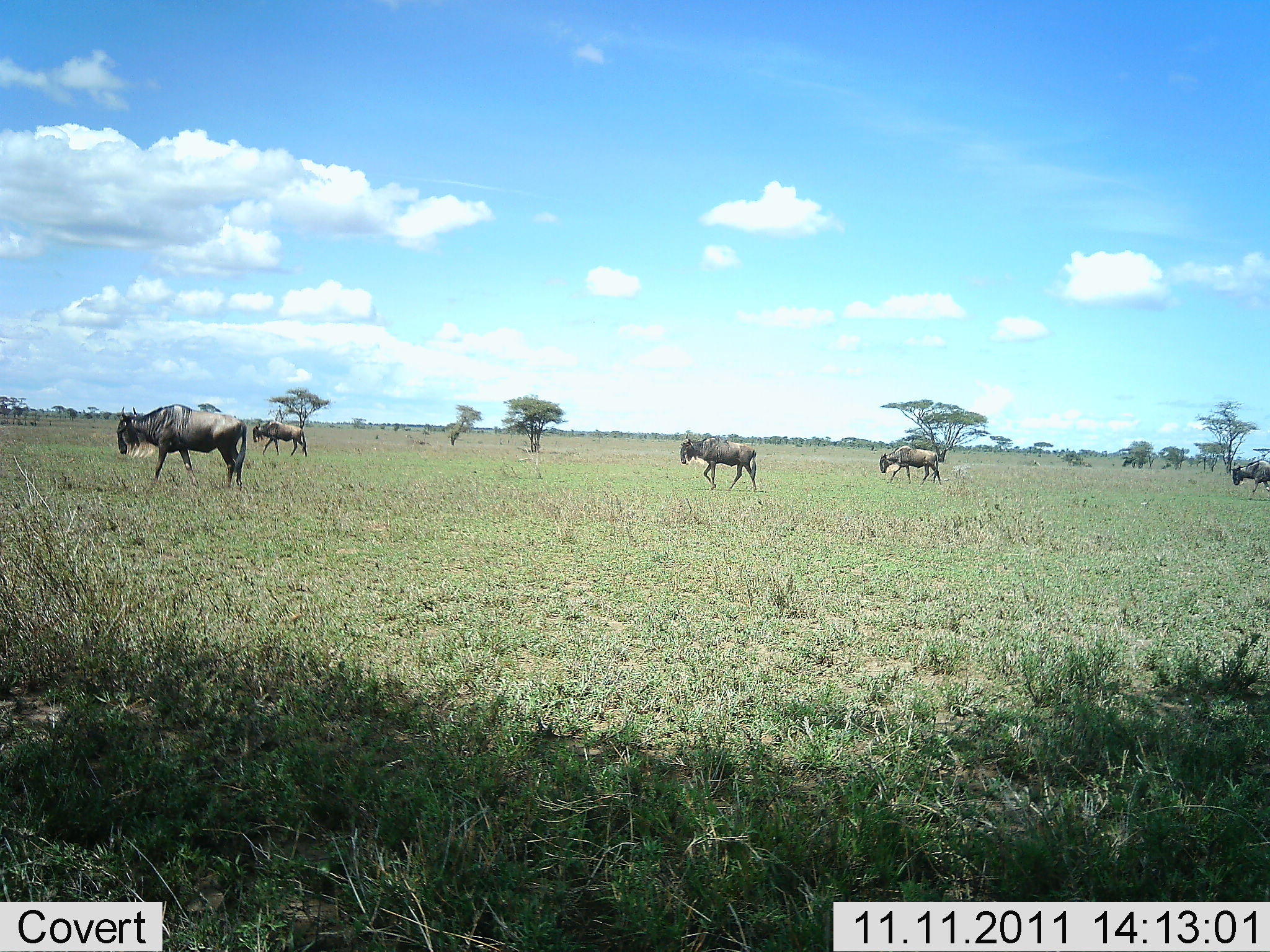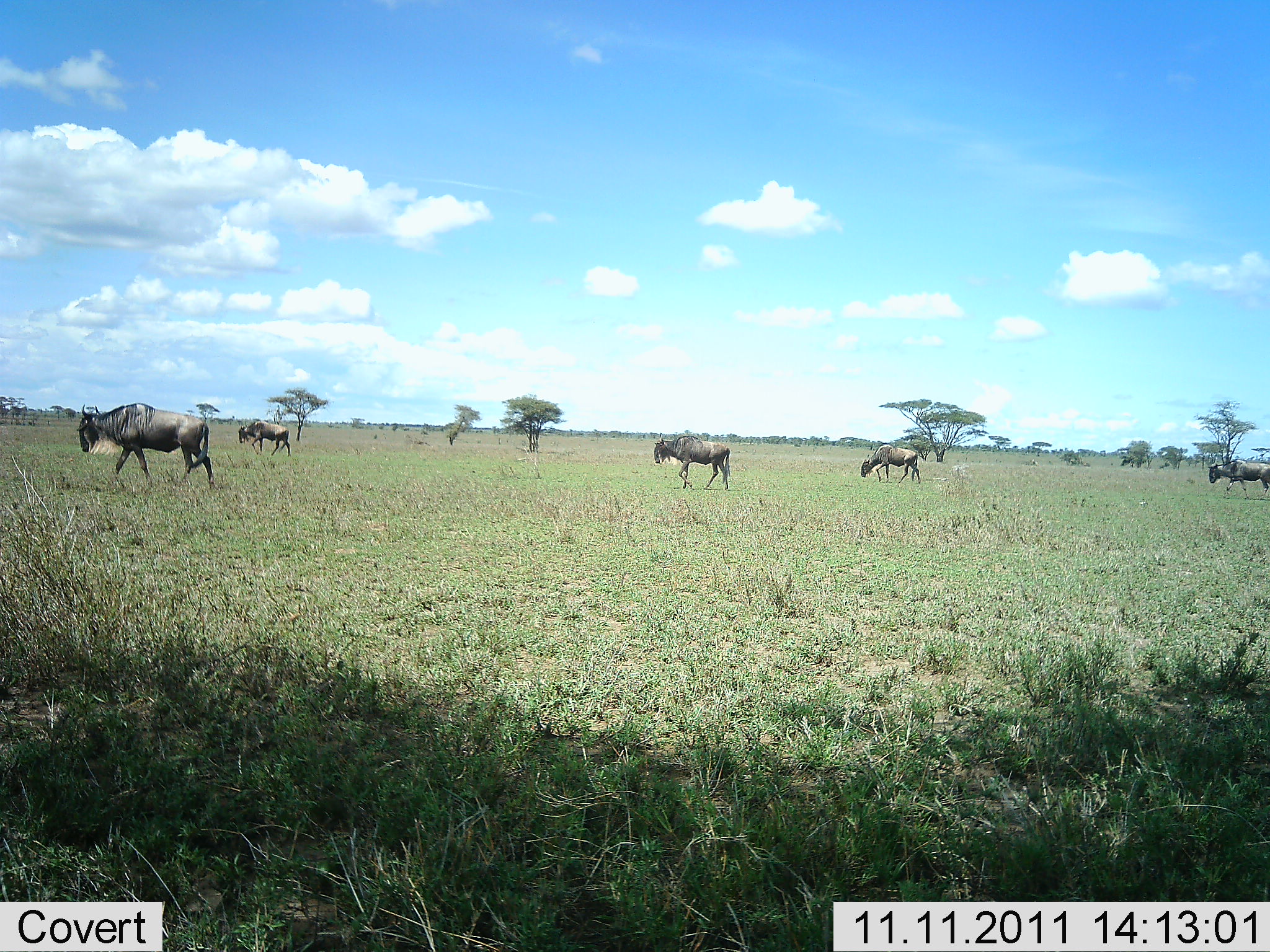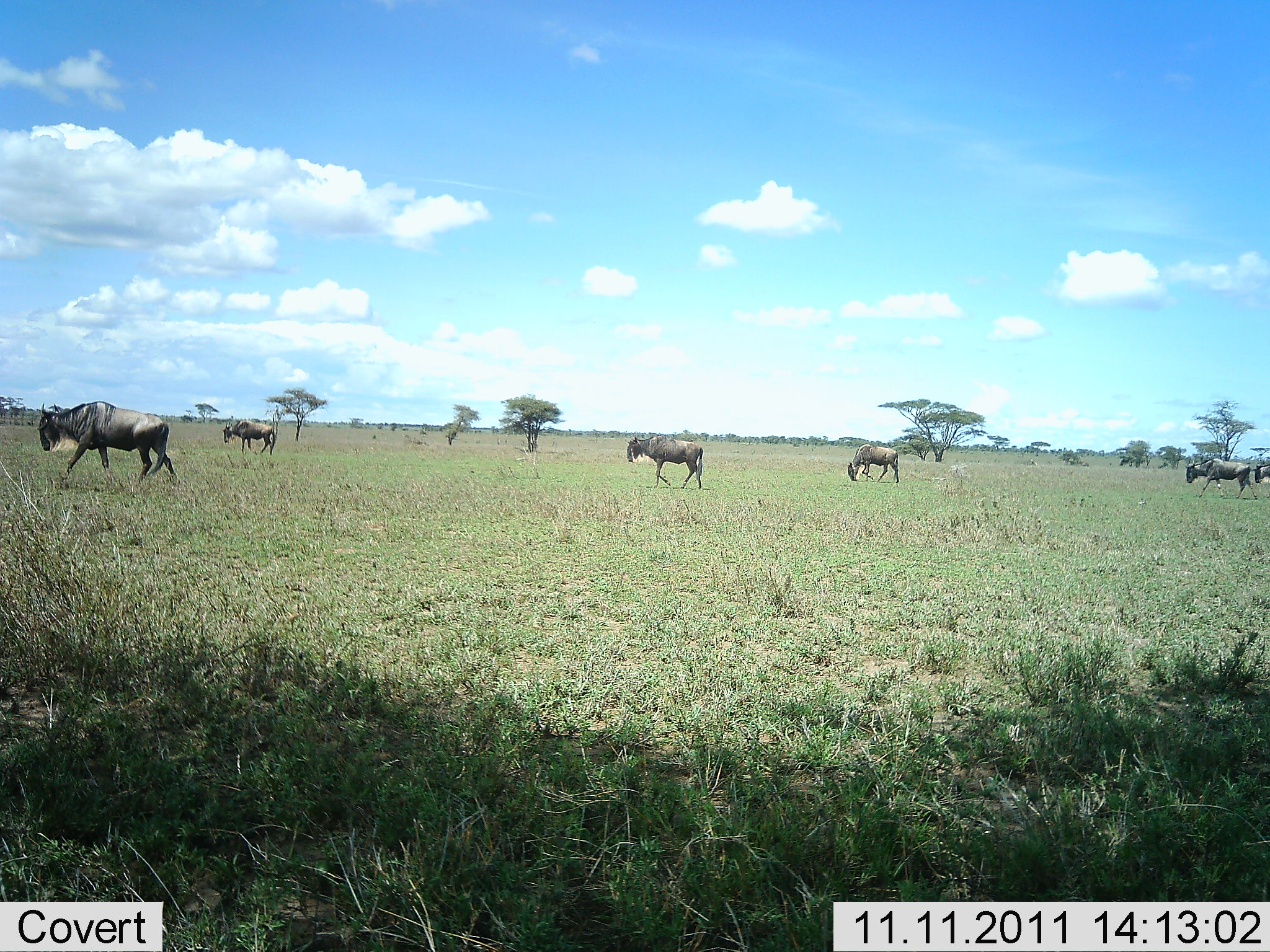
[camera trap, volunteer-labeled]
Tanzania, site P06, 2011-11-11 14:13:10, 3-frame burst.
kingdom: Animalia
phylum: Chordata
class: Mammalia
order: Artiodactyla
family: Bovidae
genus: Connochaetes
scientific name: Connochaetes taurinus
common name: blue wildebeest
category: wildebeest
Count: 6.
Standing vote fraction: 0%.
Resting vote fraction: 0%.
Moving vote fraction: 100%.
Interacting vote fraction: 0%.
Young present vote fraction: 0%.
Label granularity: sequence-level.